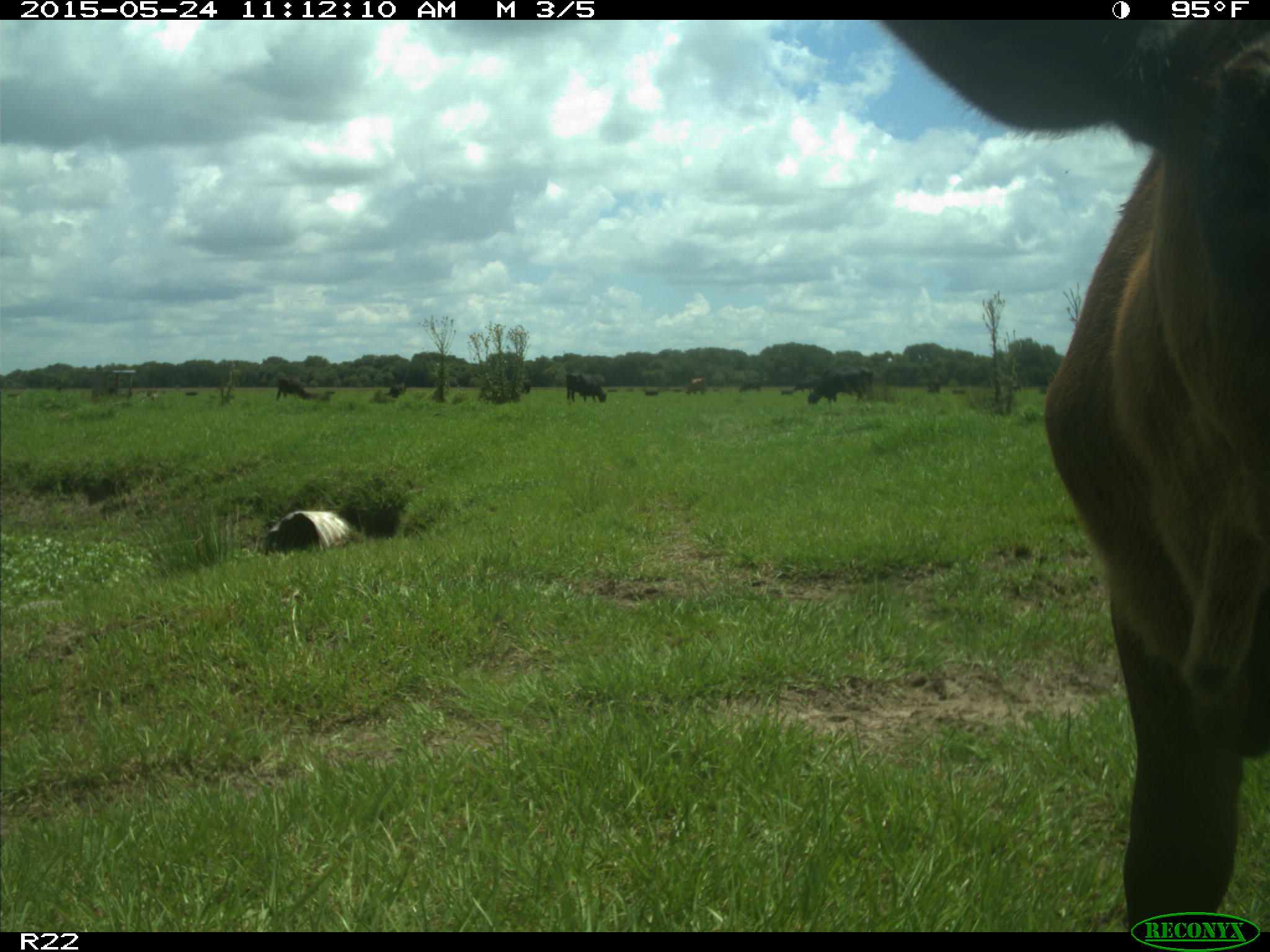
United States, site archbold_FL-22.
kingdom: Animalia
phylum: Chordata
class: Mammalia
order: Artiodactyla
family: Bovidae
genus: Bos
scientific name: Bos taurus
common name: domestic cow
Bos taurus (domestic cow).